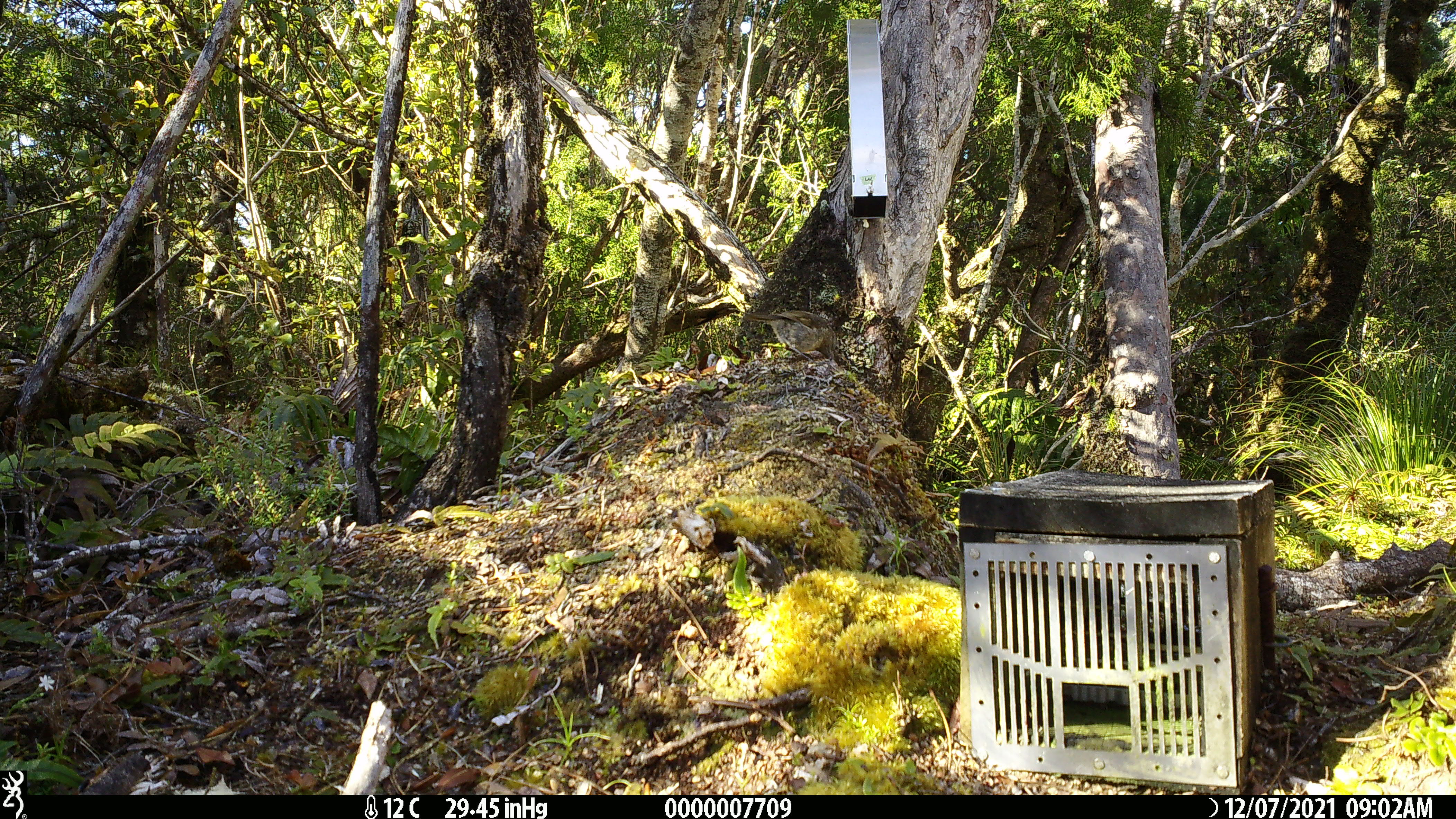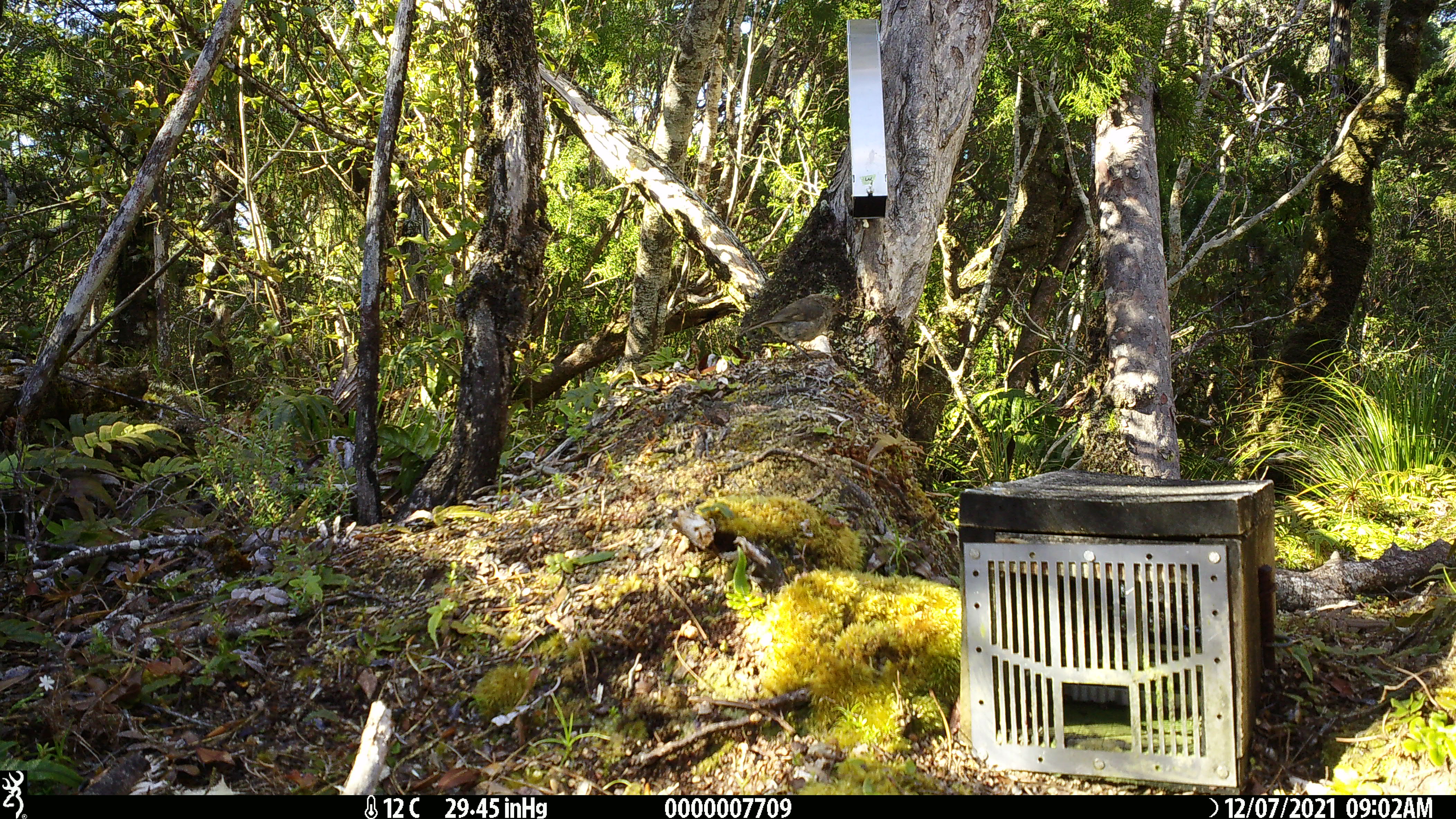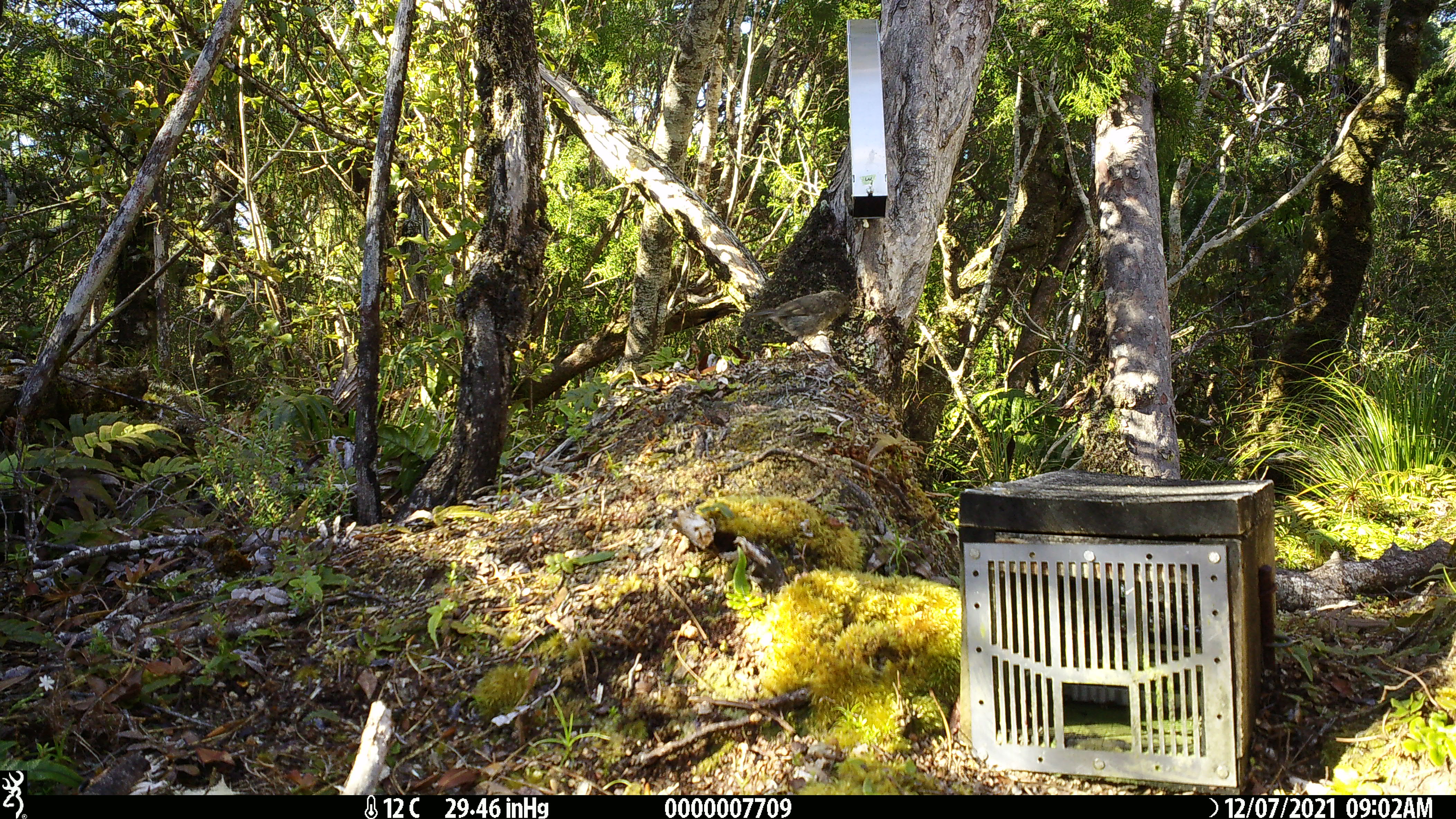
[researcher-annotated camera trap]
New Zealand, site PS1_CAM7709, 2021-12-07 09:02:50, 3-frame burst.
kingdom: Animalia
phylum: Chordata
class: Aves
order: Passeriformes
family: Petroicidae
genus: Petroica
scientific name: Petroica australis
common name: new zealand robin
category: robin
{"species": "robin (new zealand robin) (Petroica australis)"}